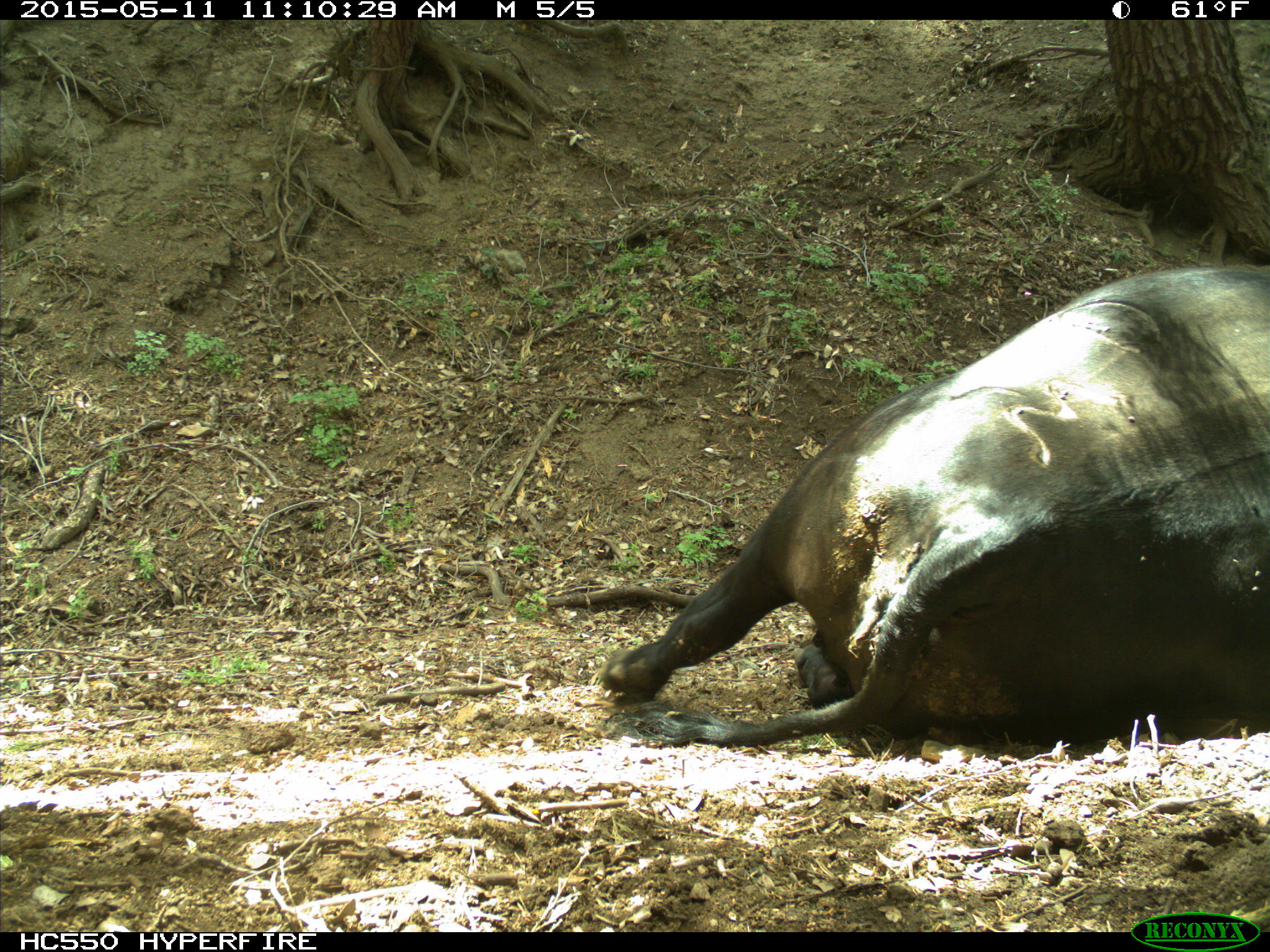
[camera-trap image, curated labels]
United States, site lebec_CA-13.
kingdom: Animalia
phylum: Chordata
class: Mammalia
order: Artiodactyla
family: Bovidae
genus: Bos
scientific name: Bos taurus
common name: domestic cow